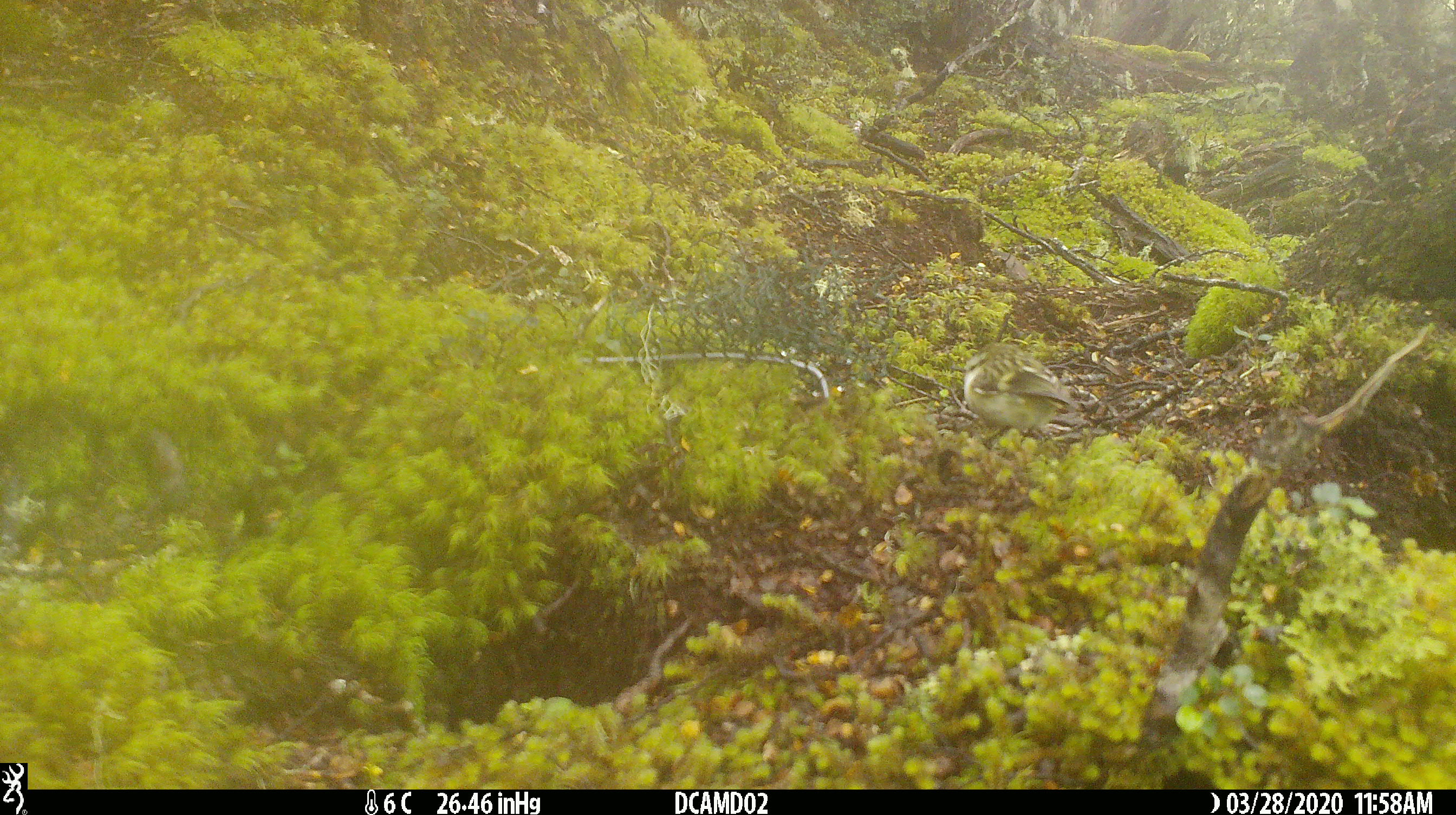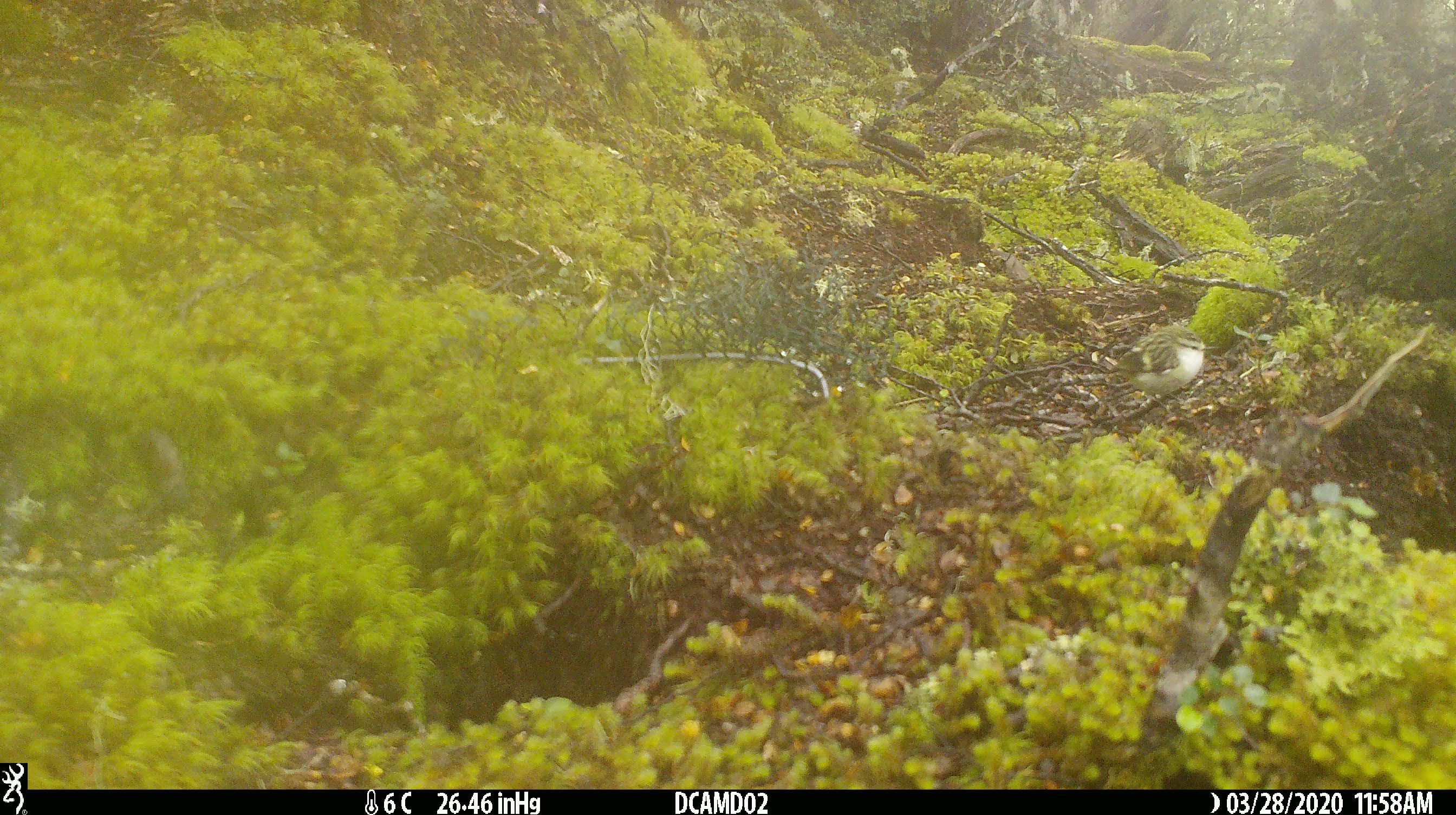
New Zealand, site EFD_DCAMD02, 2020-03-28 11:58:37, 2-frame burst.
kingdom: Animalia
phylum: Chordata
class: Aves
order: Passeriformes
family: Acanthisittidae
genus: Acanthisitta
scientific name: Acanthisitta chloris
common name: rifleman